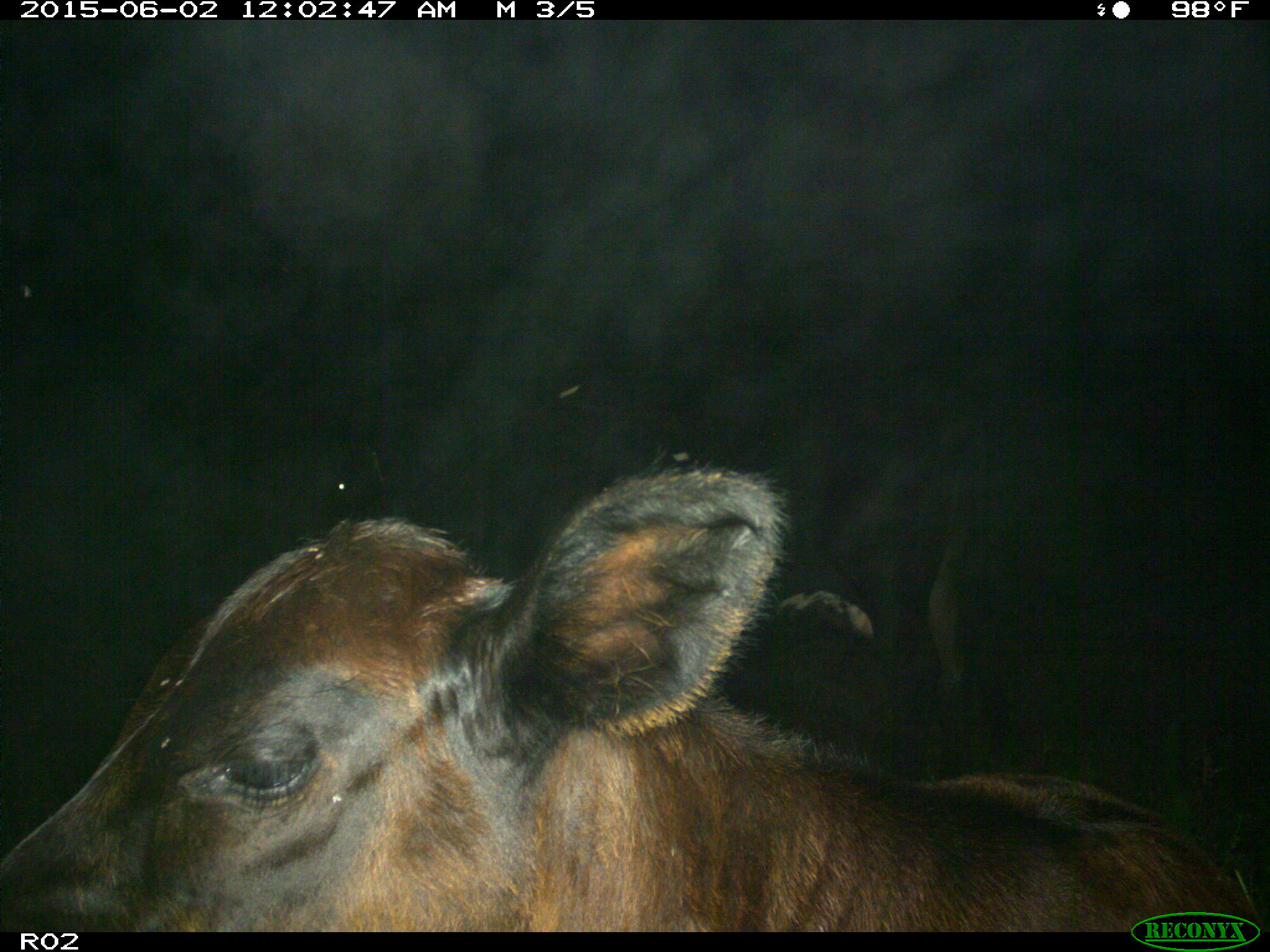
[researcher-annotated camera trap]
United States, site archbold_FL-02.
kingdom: Animalia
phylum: Chordata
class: Mammalia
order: Artiodactyla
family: Bovidae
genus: Bos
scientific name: Bos taurus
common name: domestic cow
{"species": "Bos taurus (domestic cow)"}